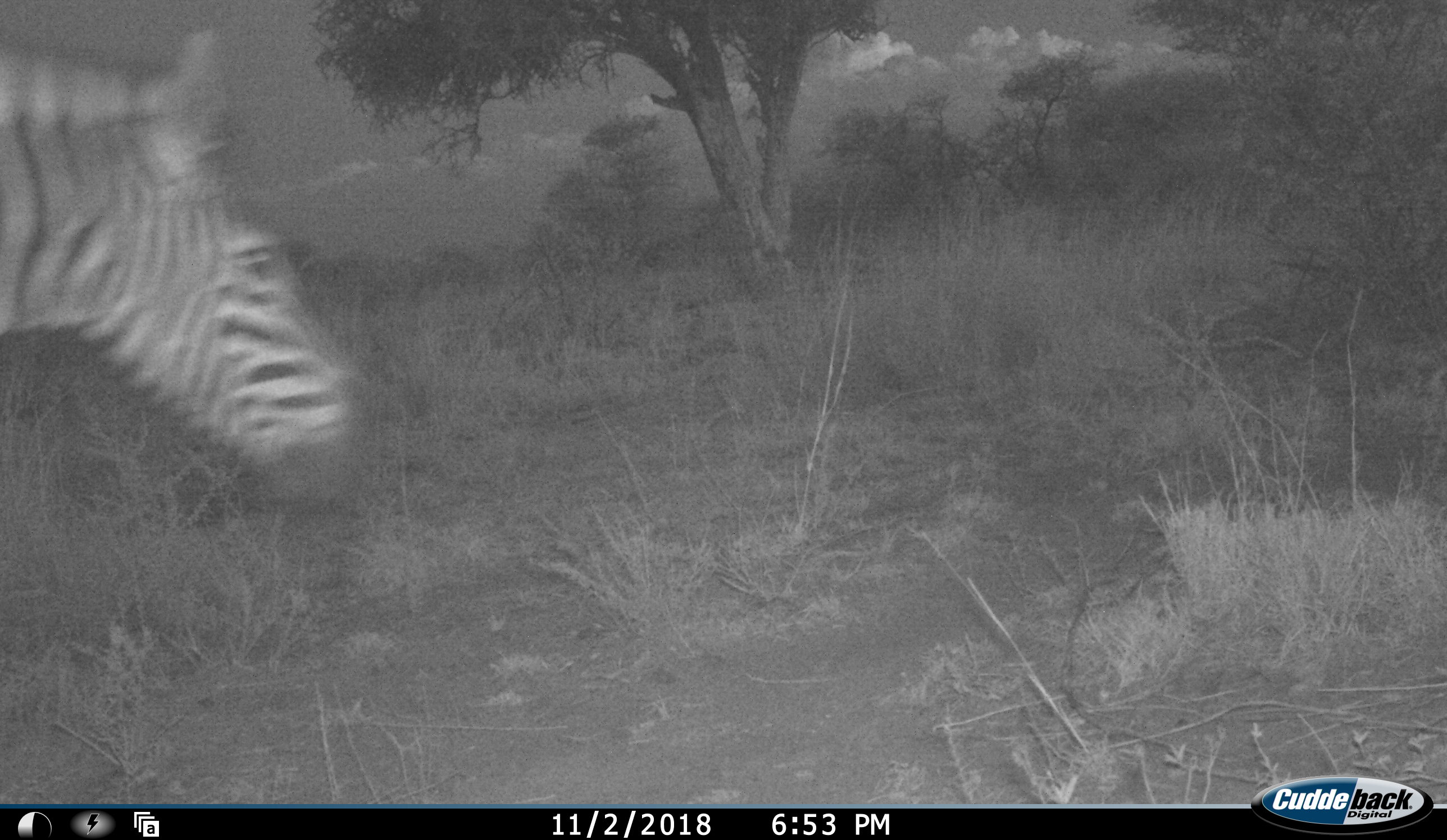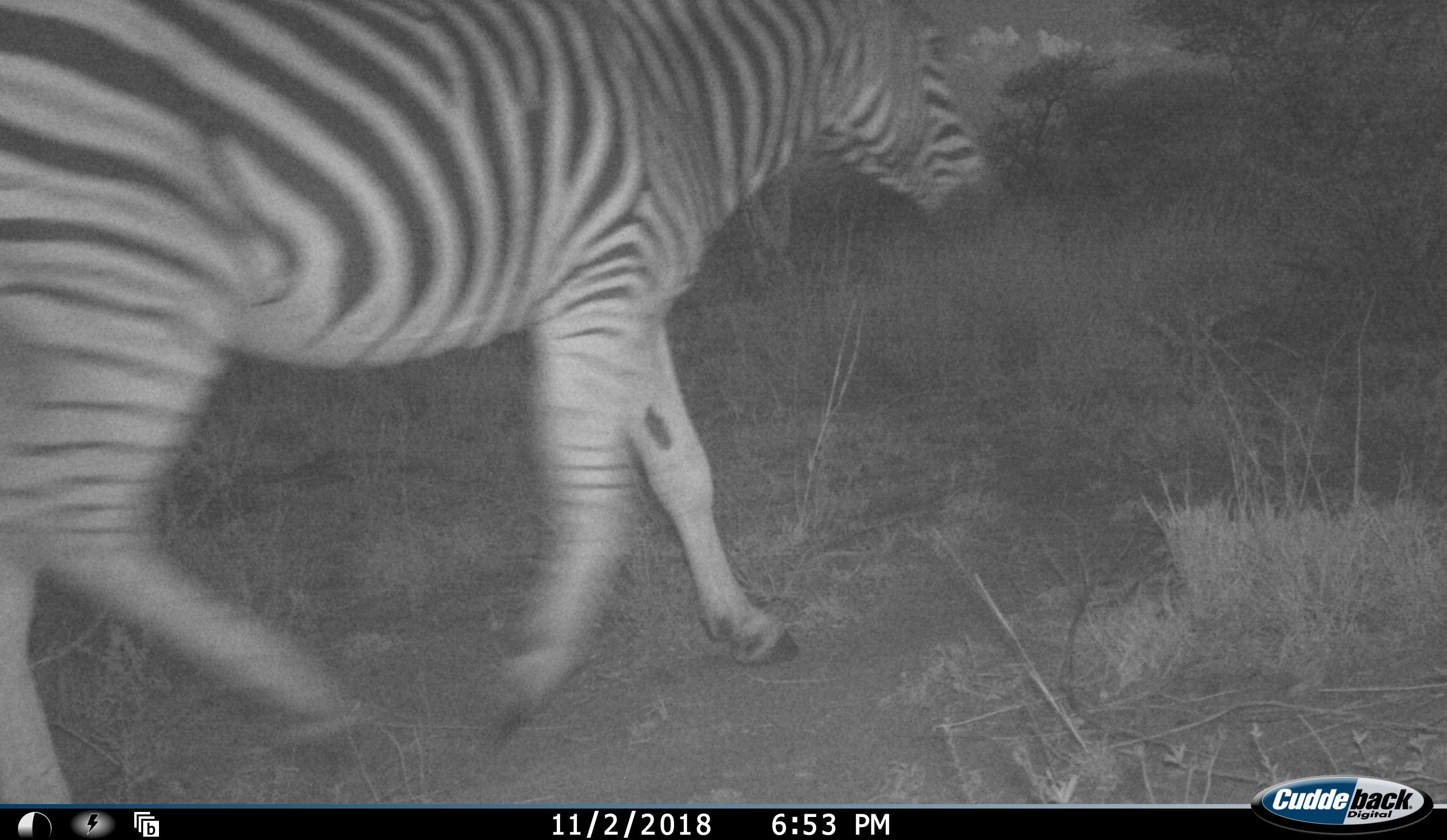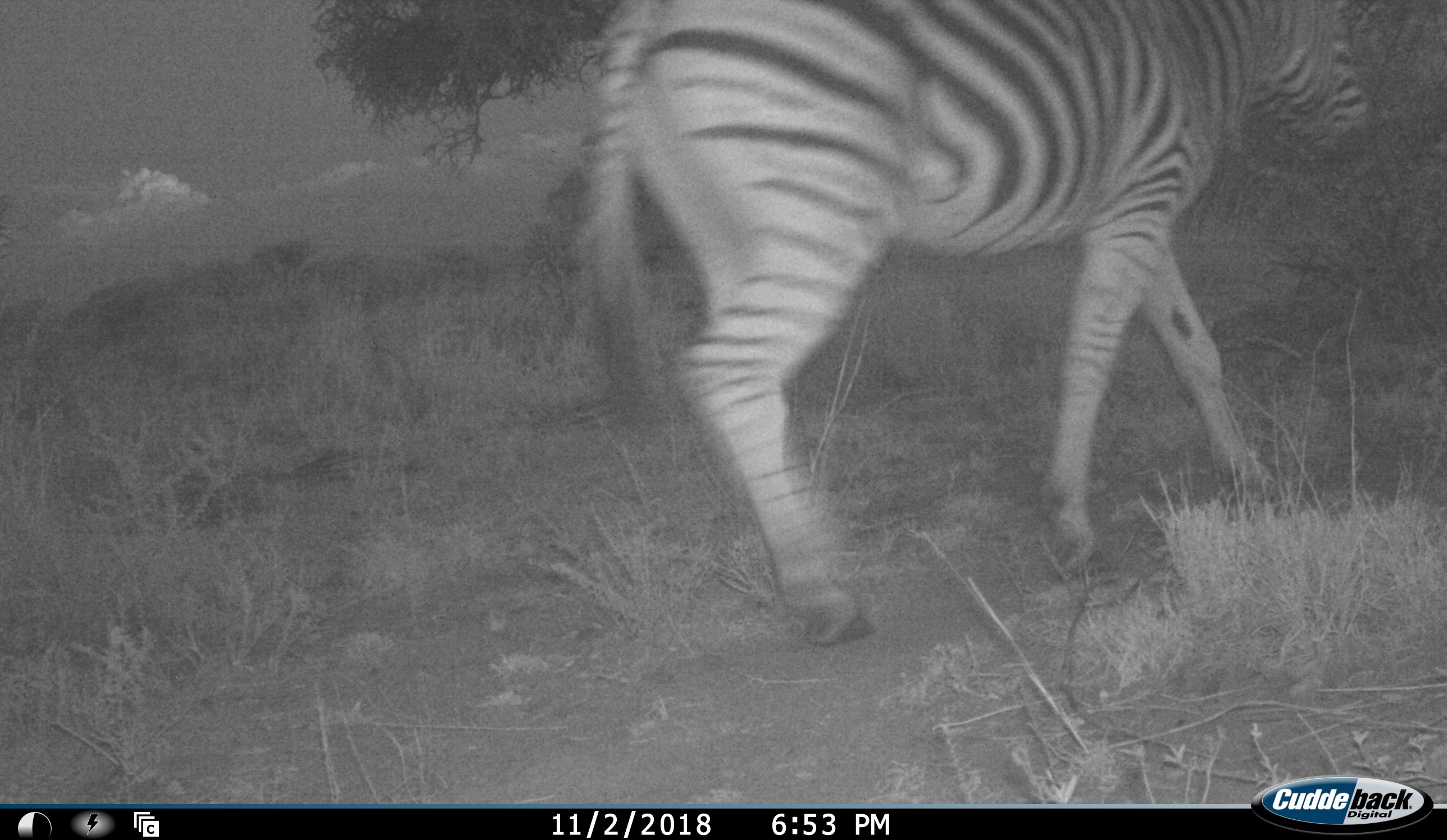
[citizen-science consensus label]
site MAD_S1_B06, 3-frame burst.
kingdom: Animalia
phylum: Chordata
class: Mammalia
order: Perissodactyla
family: Equidae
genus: Equus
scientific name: Equus quagga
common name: plains zebra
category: zebraplains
Zebraplains (plains zebra) (Equus quagga), count 1. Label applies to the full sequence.